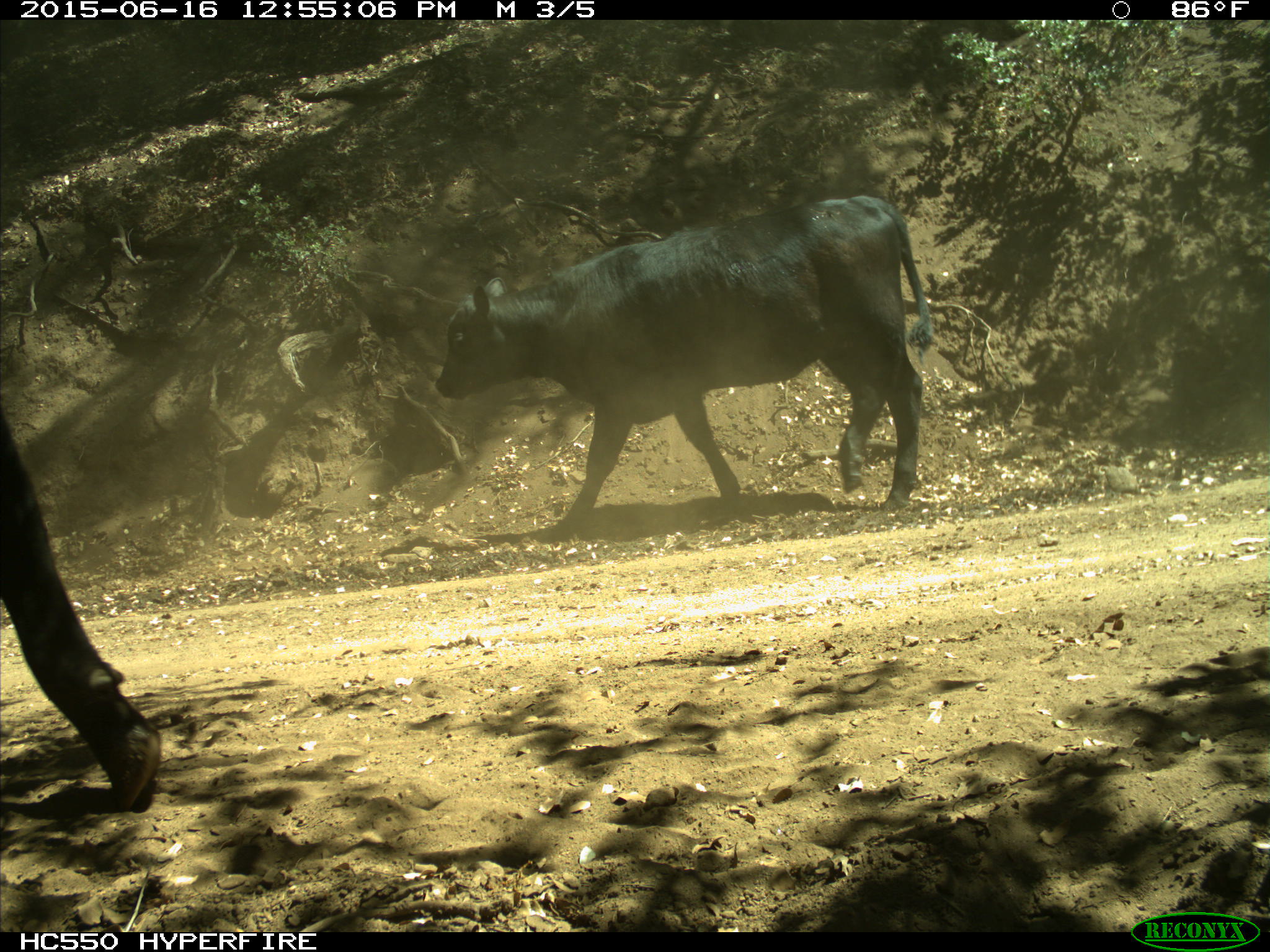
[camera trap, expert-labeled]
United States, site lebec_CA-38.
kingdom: Animalia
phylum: Chordata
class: Mammalia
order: Artiodactyla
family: Bovidae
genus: Bos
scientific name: Bos taurus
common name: domestic cow